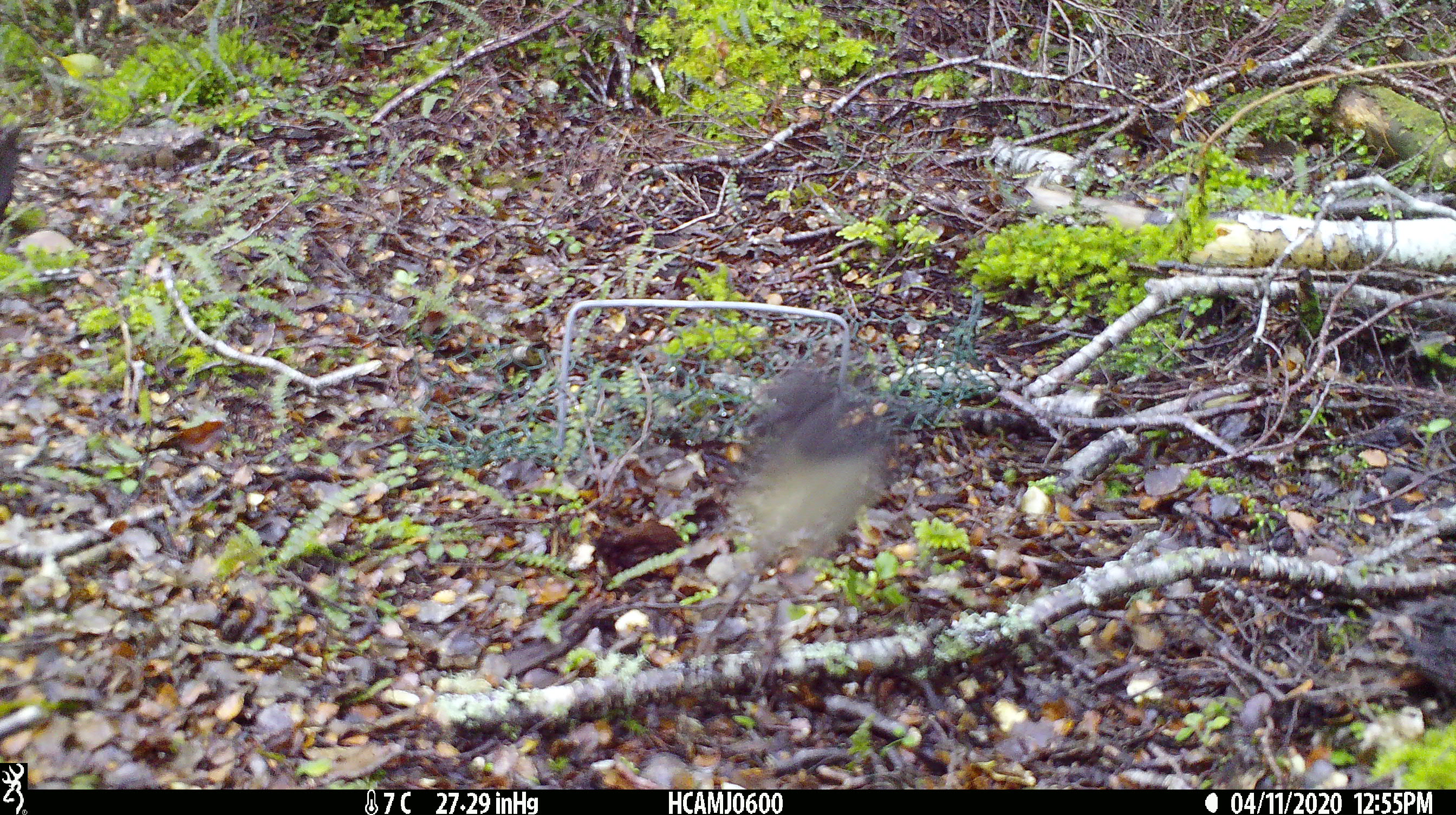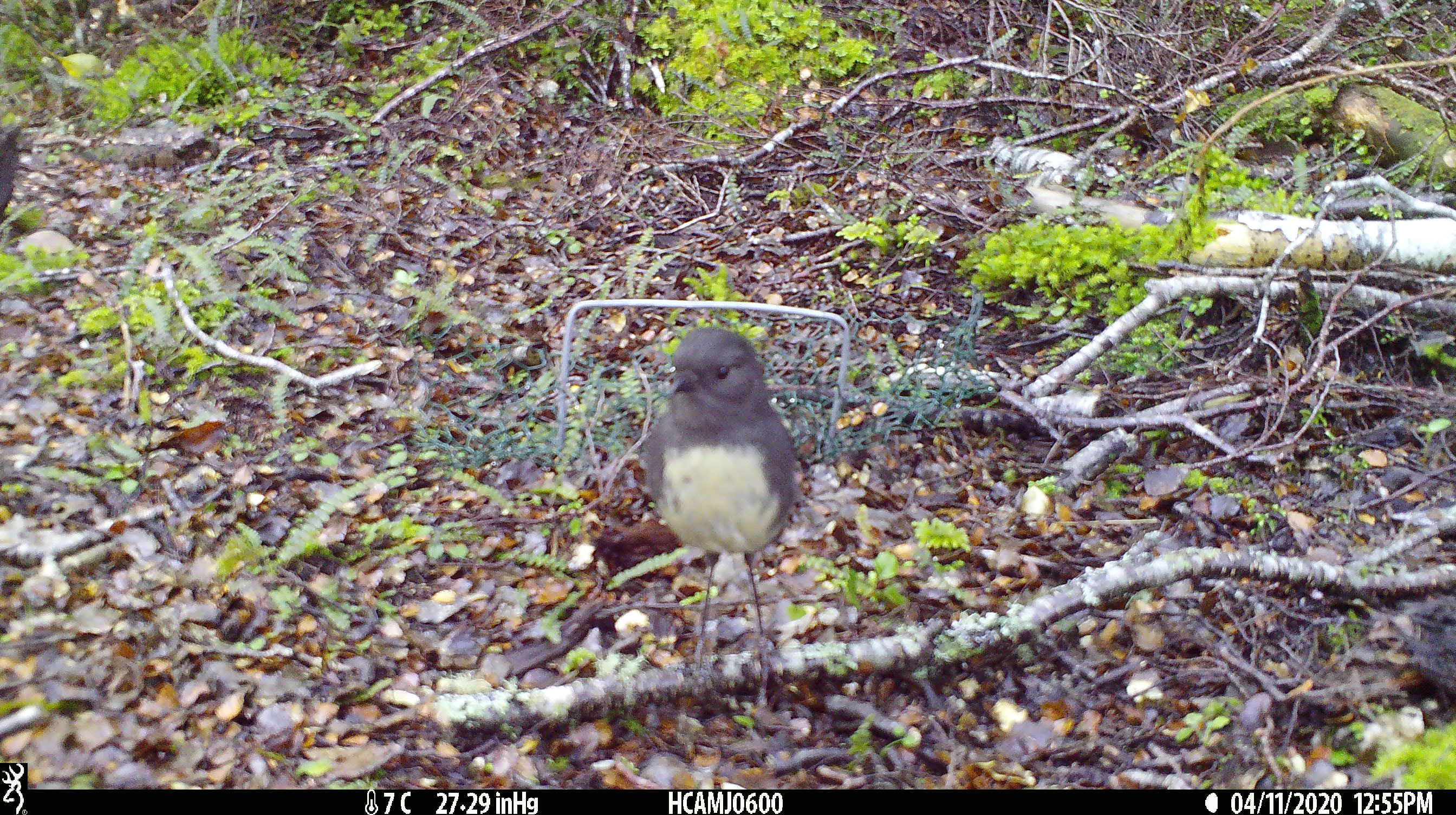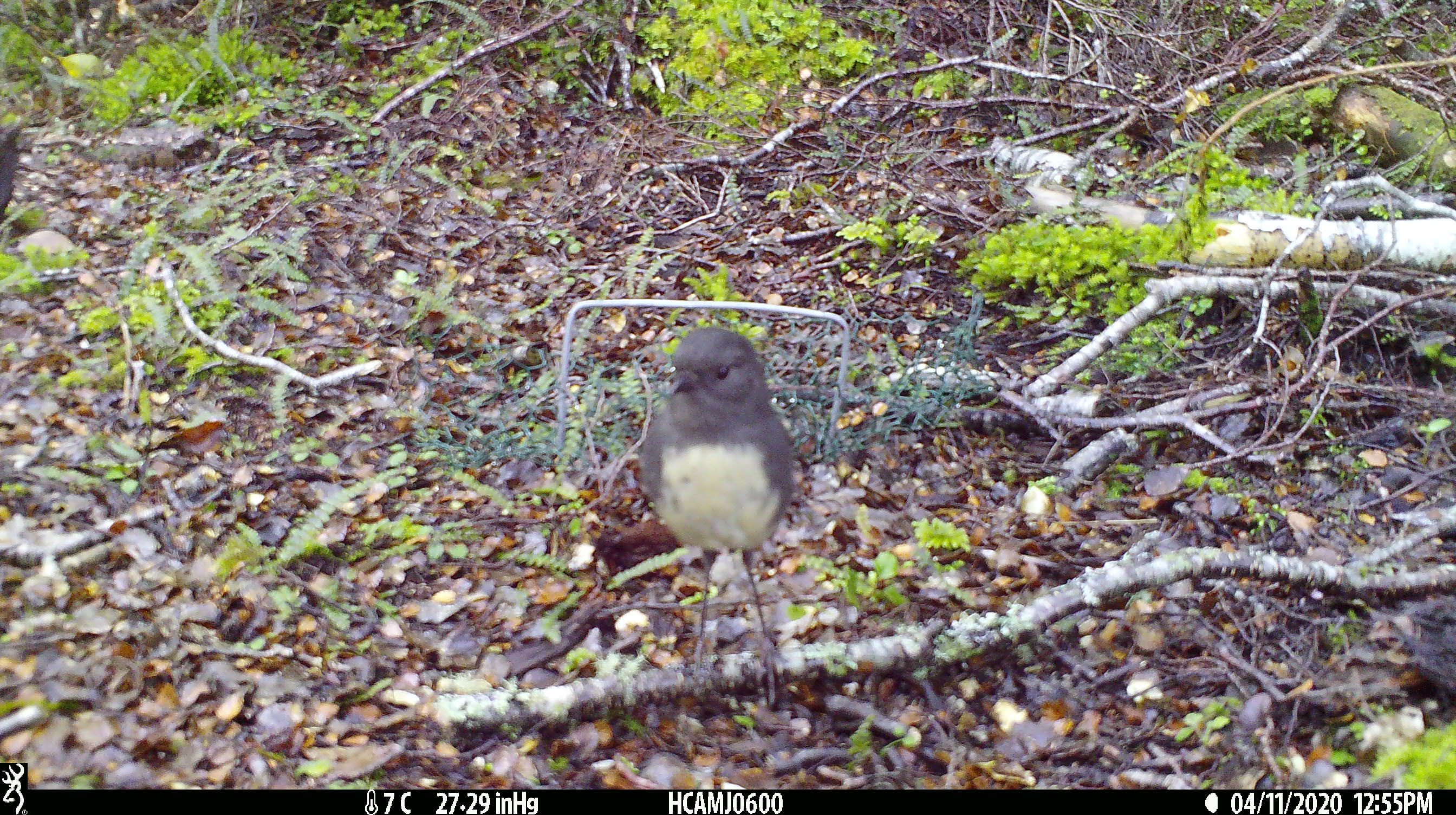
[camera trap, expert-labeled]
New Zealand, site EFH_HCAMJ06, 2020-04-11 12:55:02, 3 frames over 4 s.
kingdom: Animalia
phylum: Chordata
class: Aves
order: Passeriformes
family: Petroicidae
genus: Petroica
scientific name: Petroica australis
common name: new zealand robin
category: robin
Robin (new zealand robin) (Petroica australis).